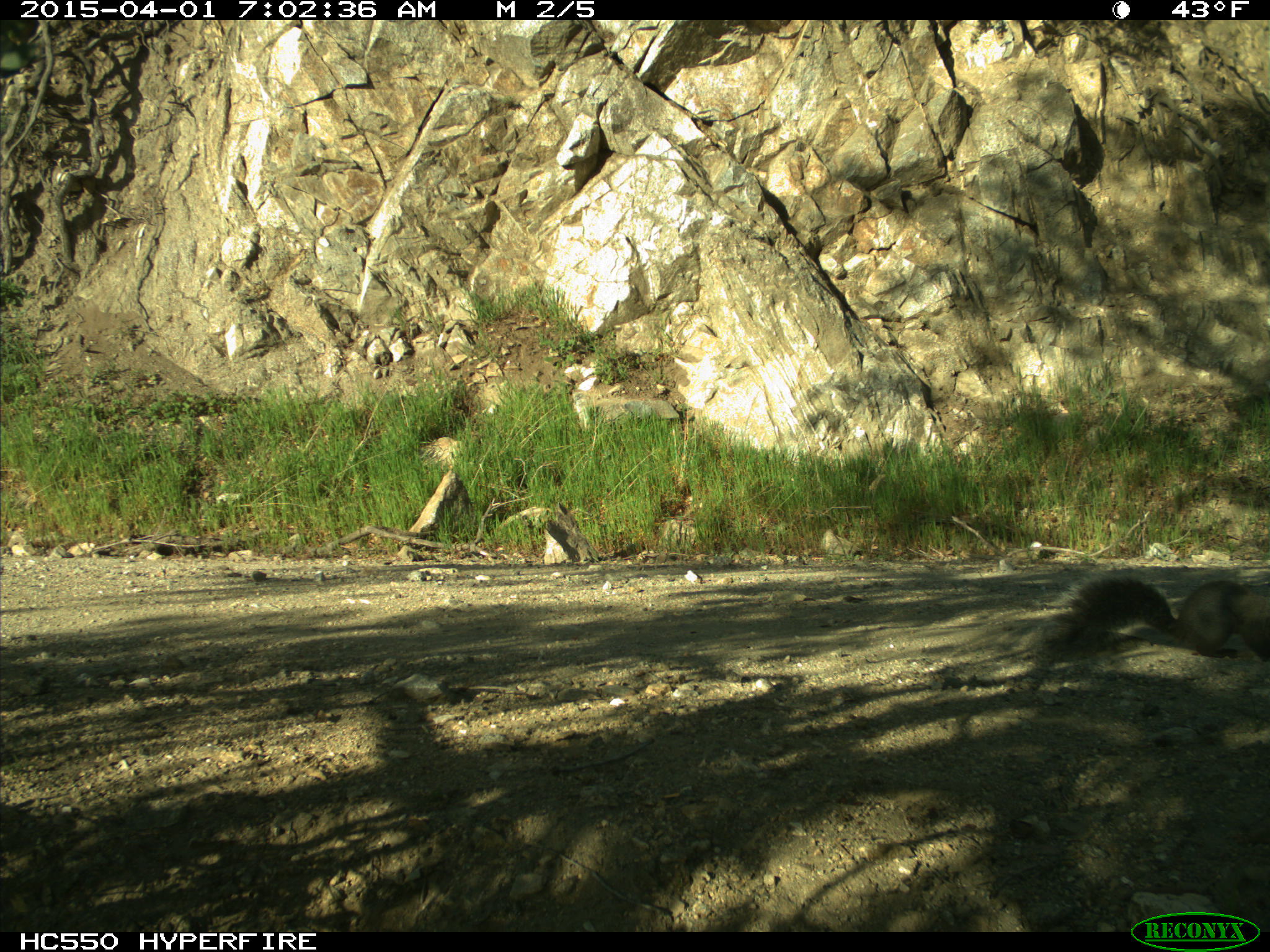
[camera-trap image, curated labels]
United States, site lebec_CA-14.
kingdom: Animalia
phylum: Chordata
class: Mammalia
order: Rodentia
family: Sciuridae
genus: Sciurus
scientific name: Sciurus carolinensis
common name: eastern gray squirrel